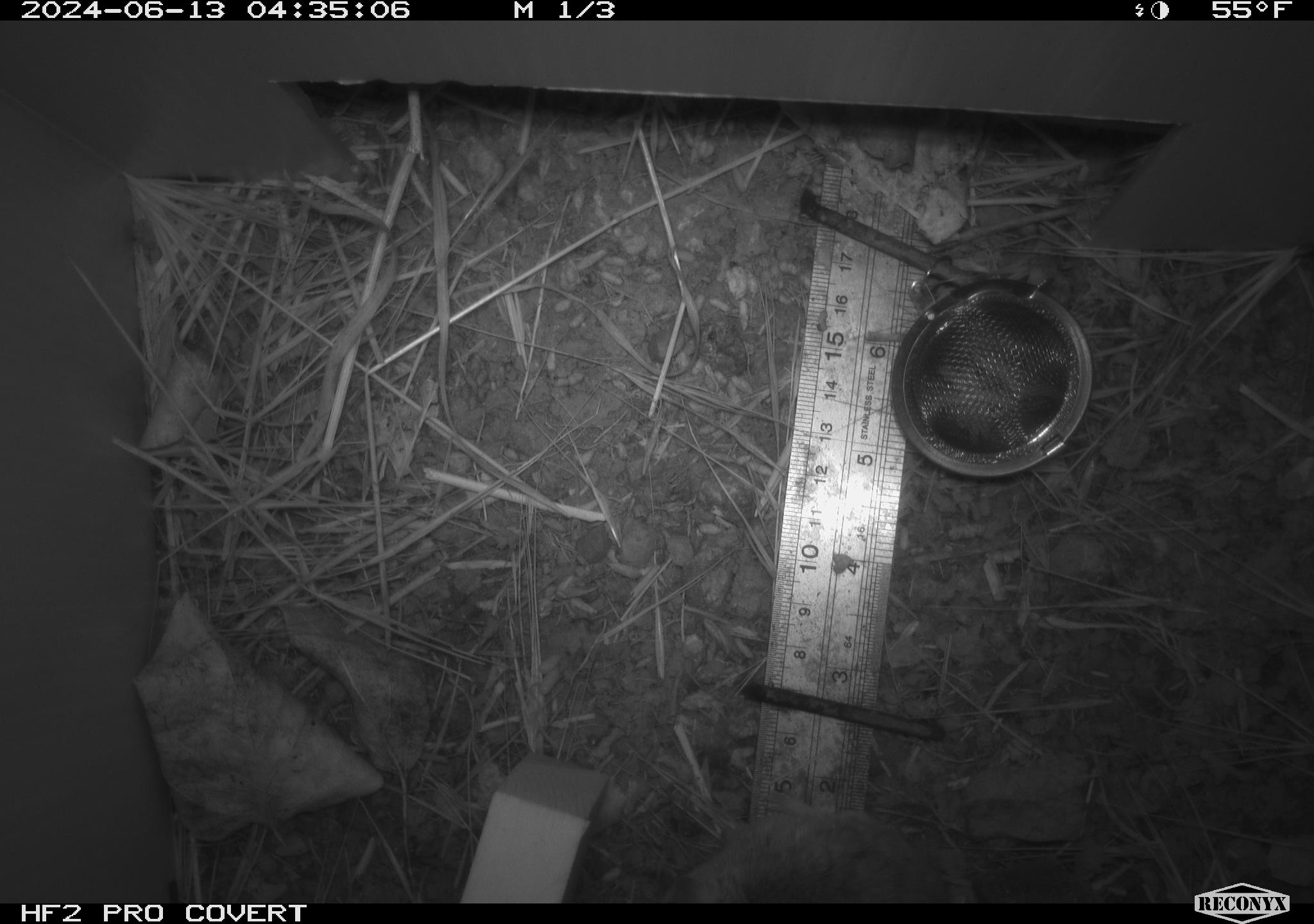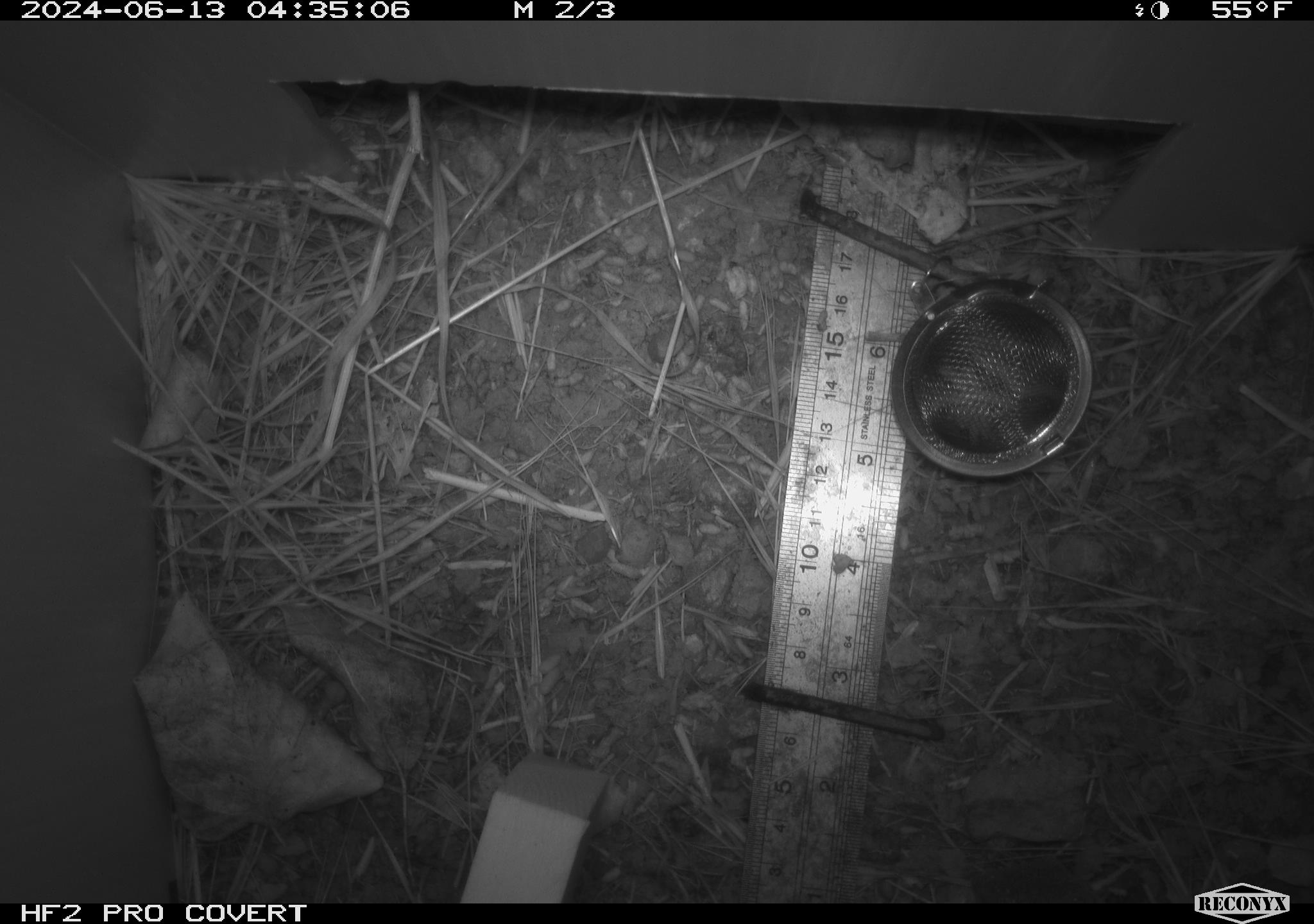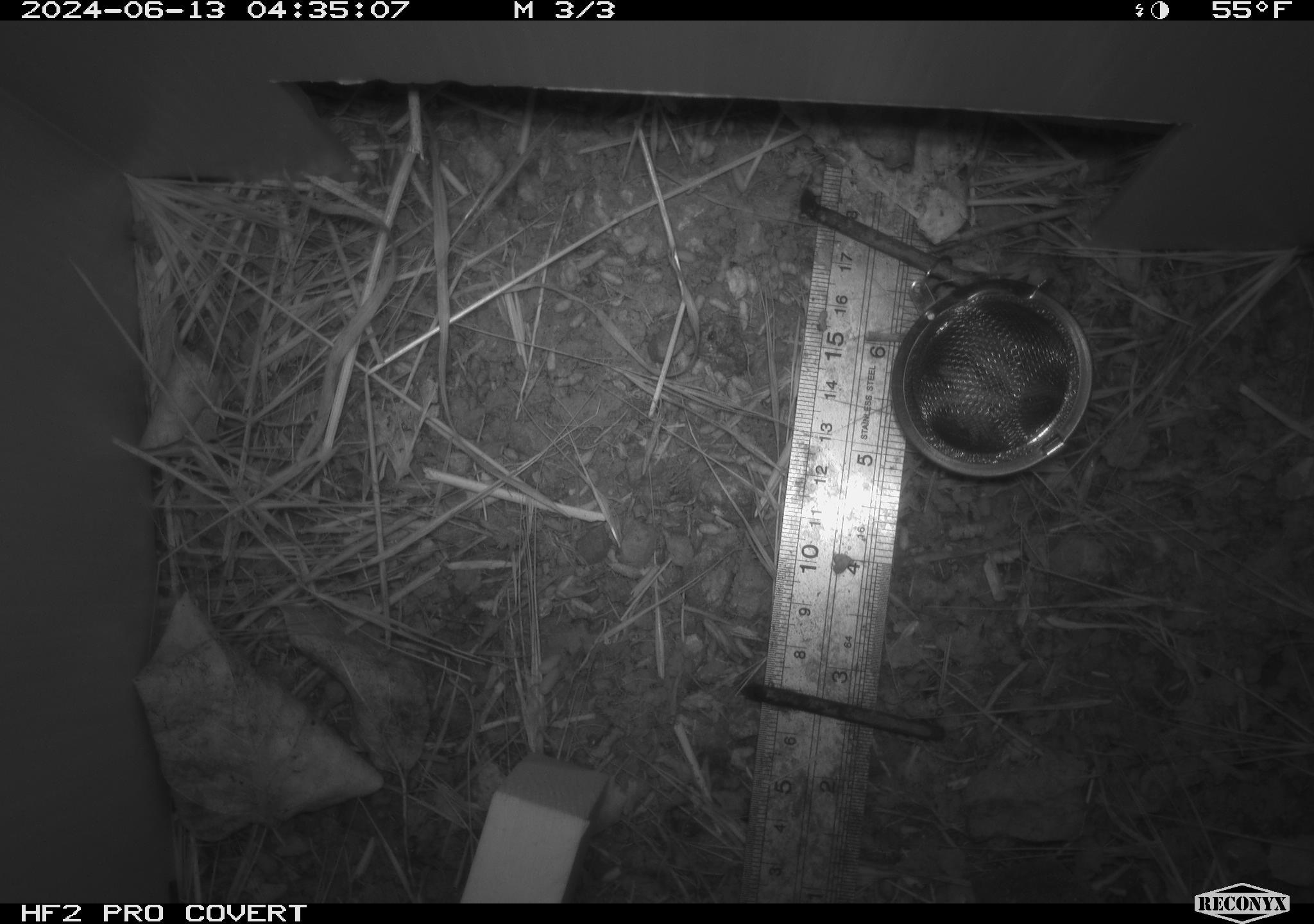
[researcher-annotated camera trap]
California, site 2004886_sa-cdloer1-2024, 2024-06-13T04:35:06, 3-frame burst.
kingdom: Animalia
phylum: Chordata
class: Mammalia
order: Rodentia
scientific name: Rodentia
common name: mouse species